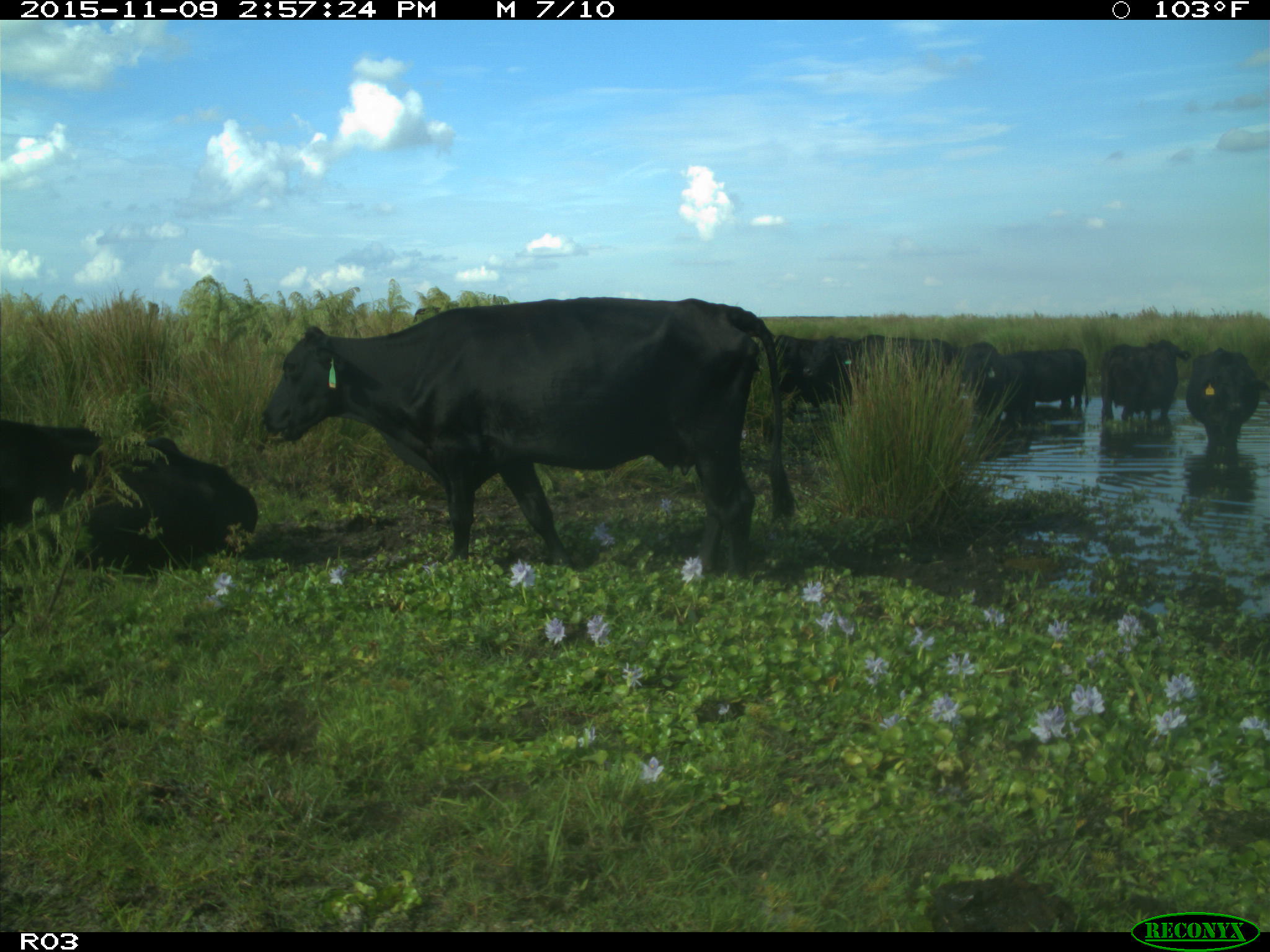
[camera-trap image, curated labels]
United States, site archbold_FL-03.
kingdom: Animalia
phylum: Chordata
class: Mammalia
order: Artiodactyla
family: Bovidae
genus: Bos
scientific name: Bos taurus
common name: domestic cow